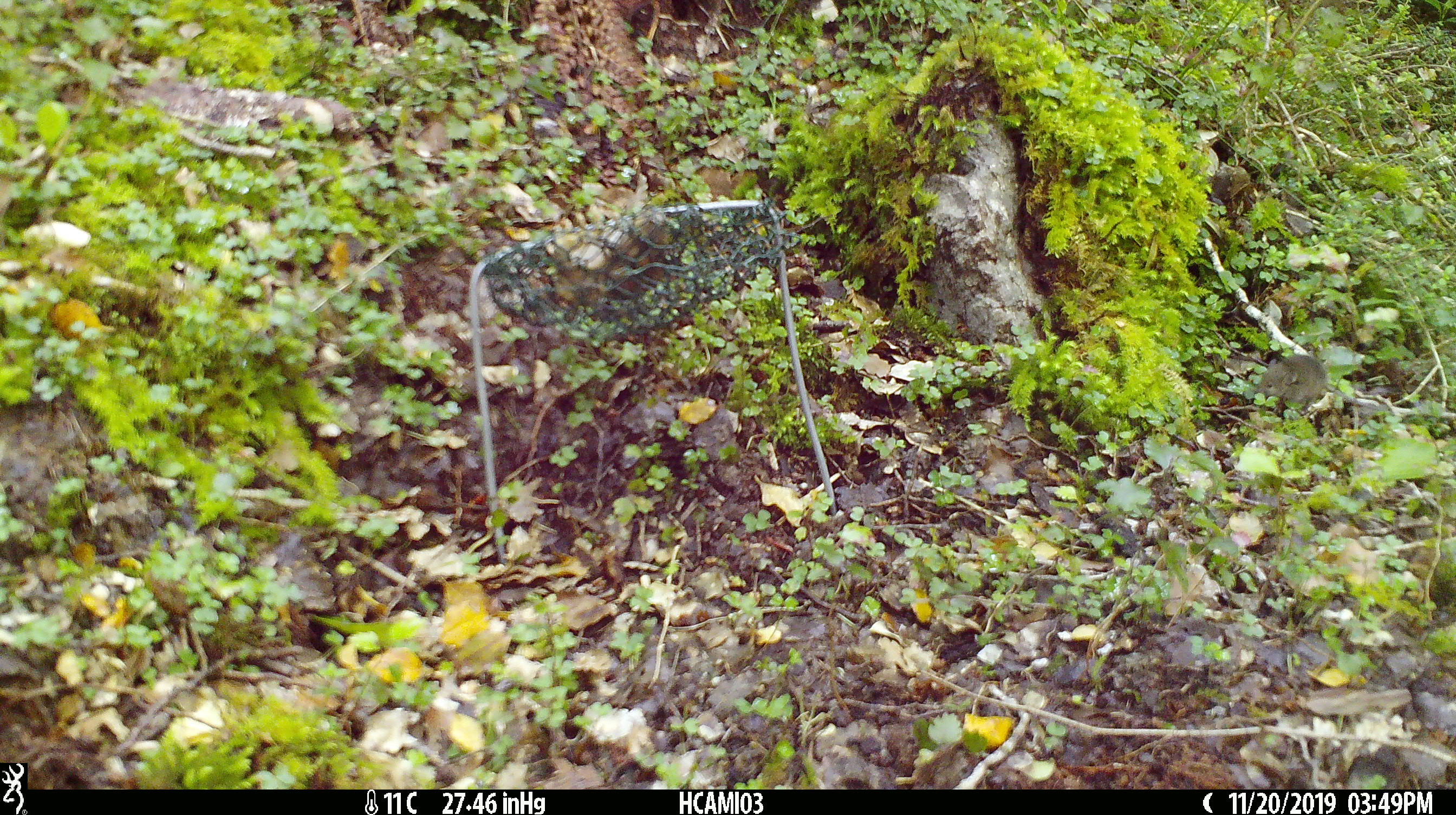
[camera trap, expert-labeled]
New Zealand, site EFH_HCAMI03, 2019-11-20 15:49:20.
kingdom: Animalia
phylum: Chordata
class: Mammalia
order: Rodentia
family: Muridae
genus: Mus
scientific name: Mus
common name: mouse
Mouse (Mus).